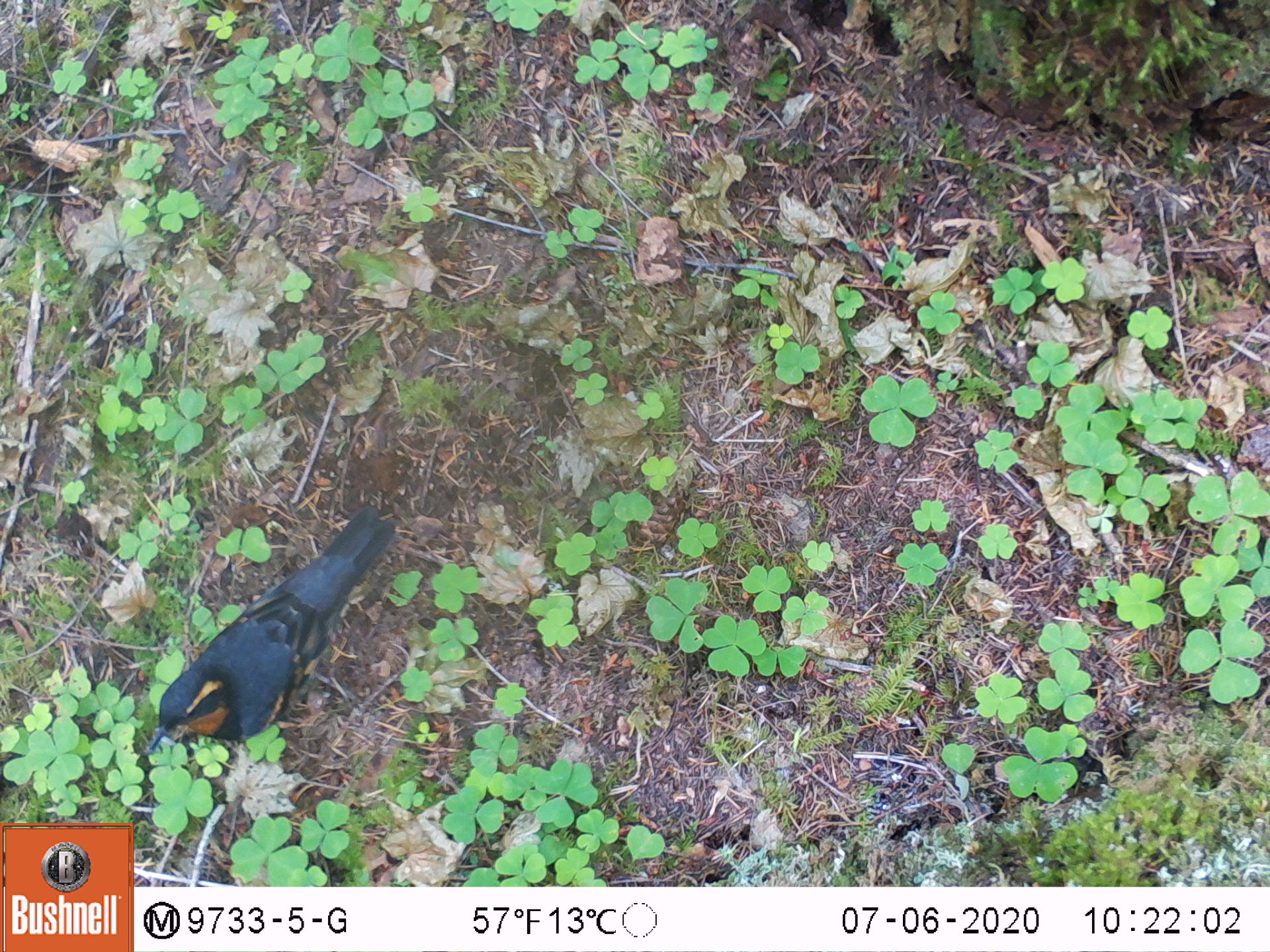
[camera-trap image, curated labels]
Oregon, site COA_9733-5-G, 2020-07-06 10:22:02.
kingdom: Animalia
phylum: Chordata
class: Aves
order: Passeriformes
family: Turdidae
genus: Ixoreus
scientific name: Ixoreus naevius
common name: varied thrush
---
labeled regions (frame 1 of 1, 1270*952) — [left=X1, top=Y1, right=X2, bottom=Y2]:
varied thrush: [left=141, top=506, right=391, bottom=757]